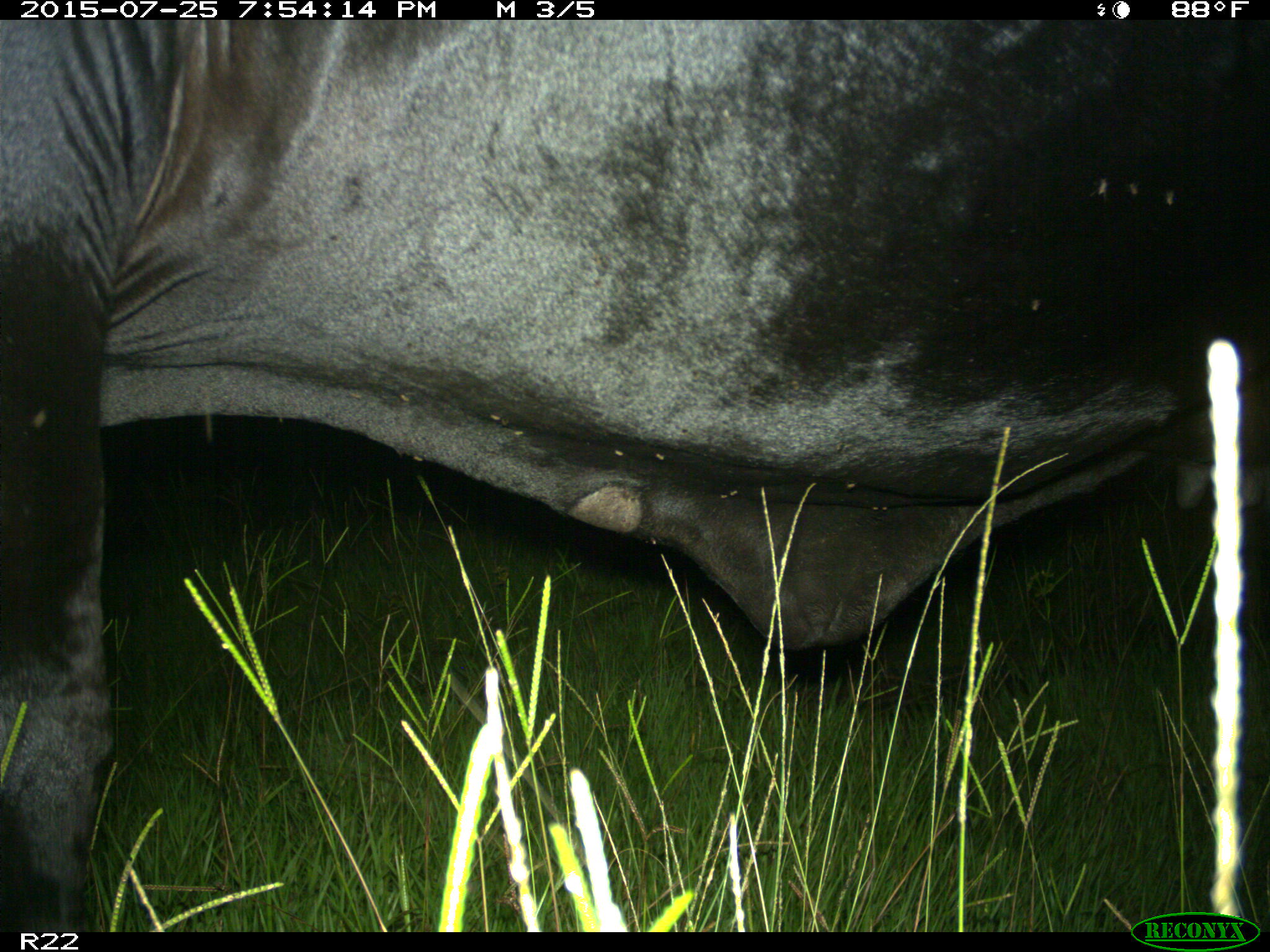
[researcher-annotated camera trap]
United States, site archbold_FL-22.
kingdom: Animalia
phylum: Chordata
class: Mammalia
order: Artiodactyla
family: Bovidae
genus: Bos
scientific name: Bos taurus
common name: domestic cow